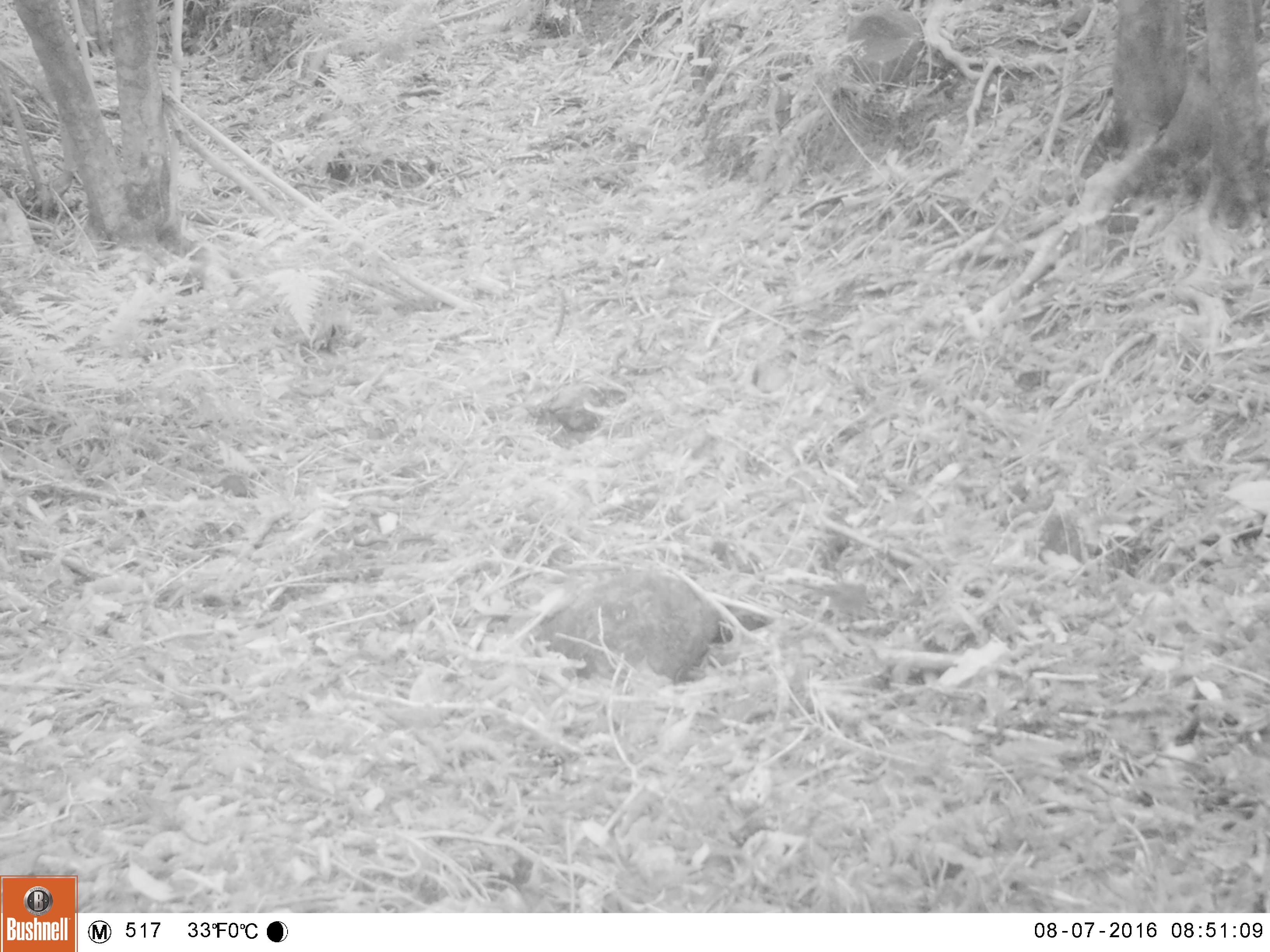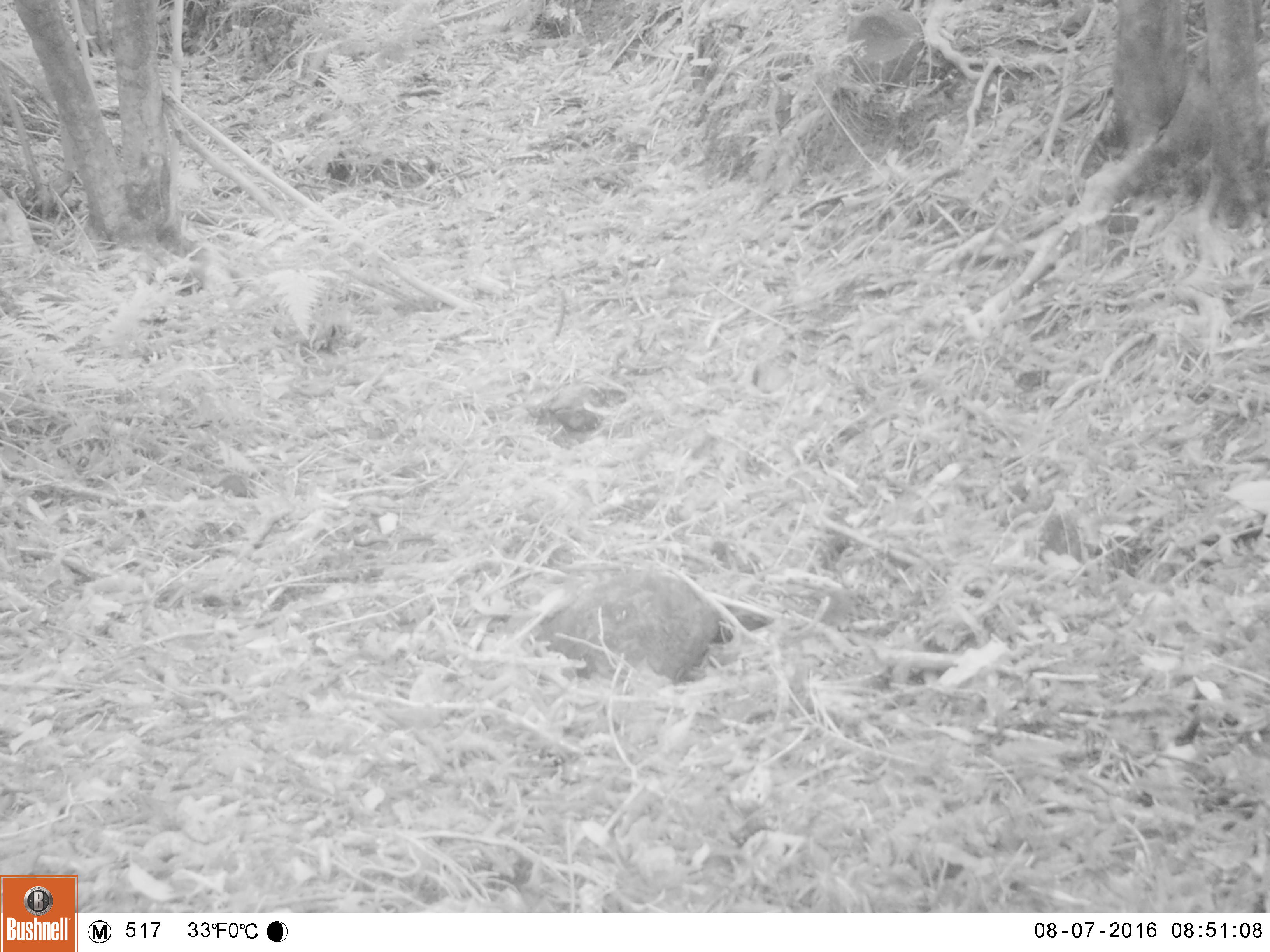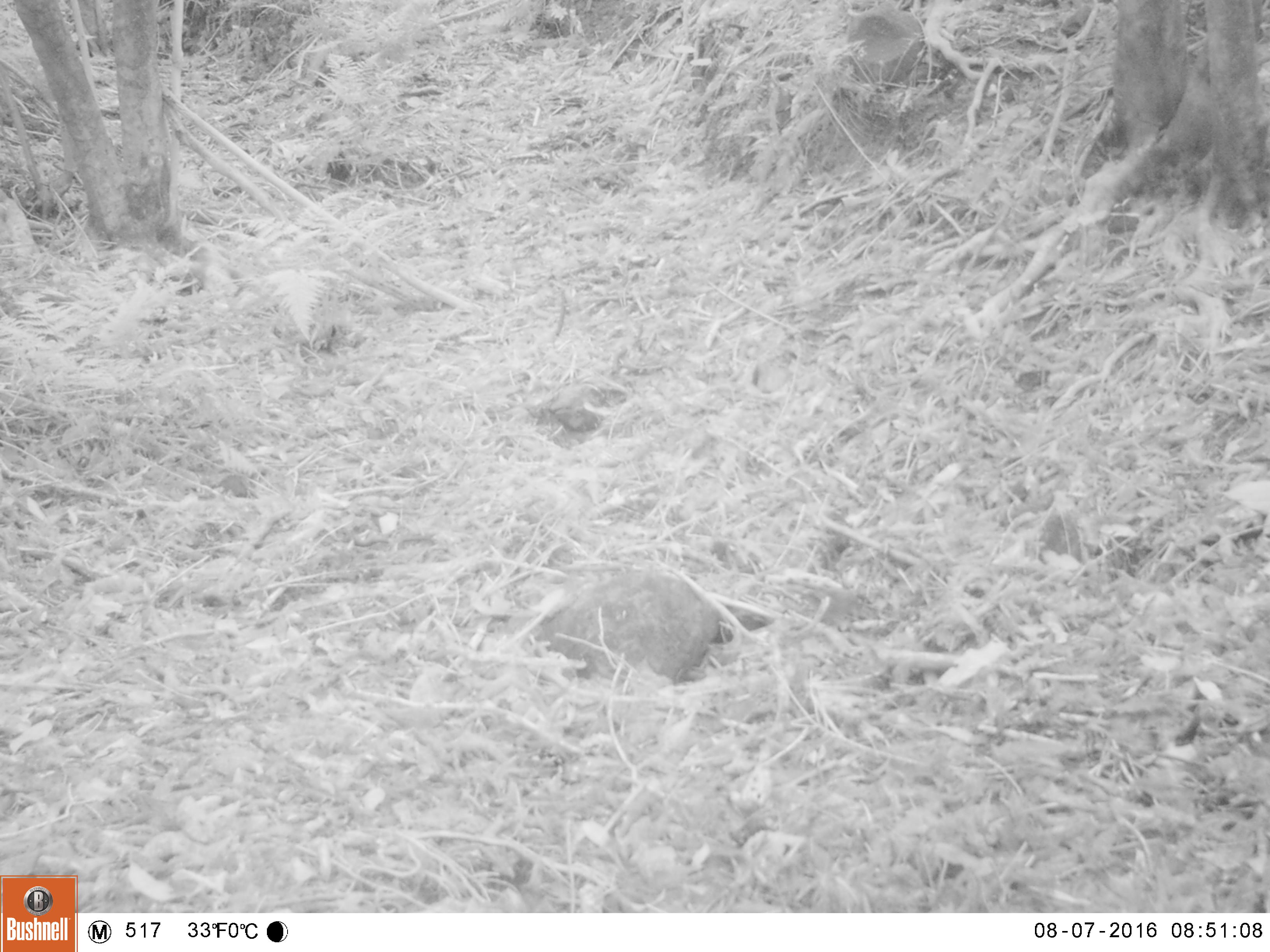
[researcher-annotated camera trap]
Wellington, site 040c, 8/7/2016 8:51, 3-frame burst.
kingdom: Animalia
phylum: Chordata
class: Aves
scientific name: Aves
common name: bird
Bird (Aves).